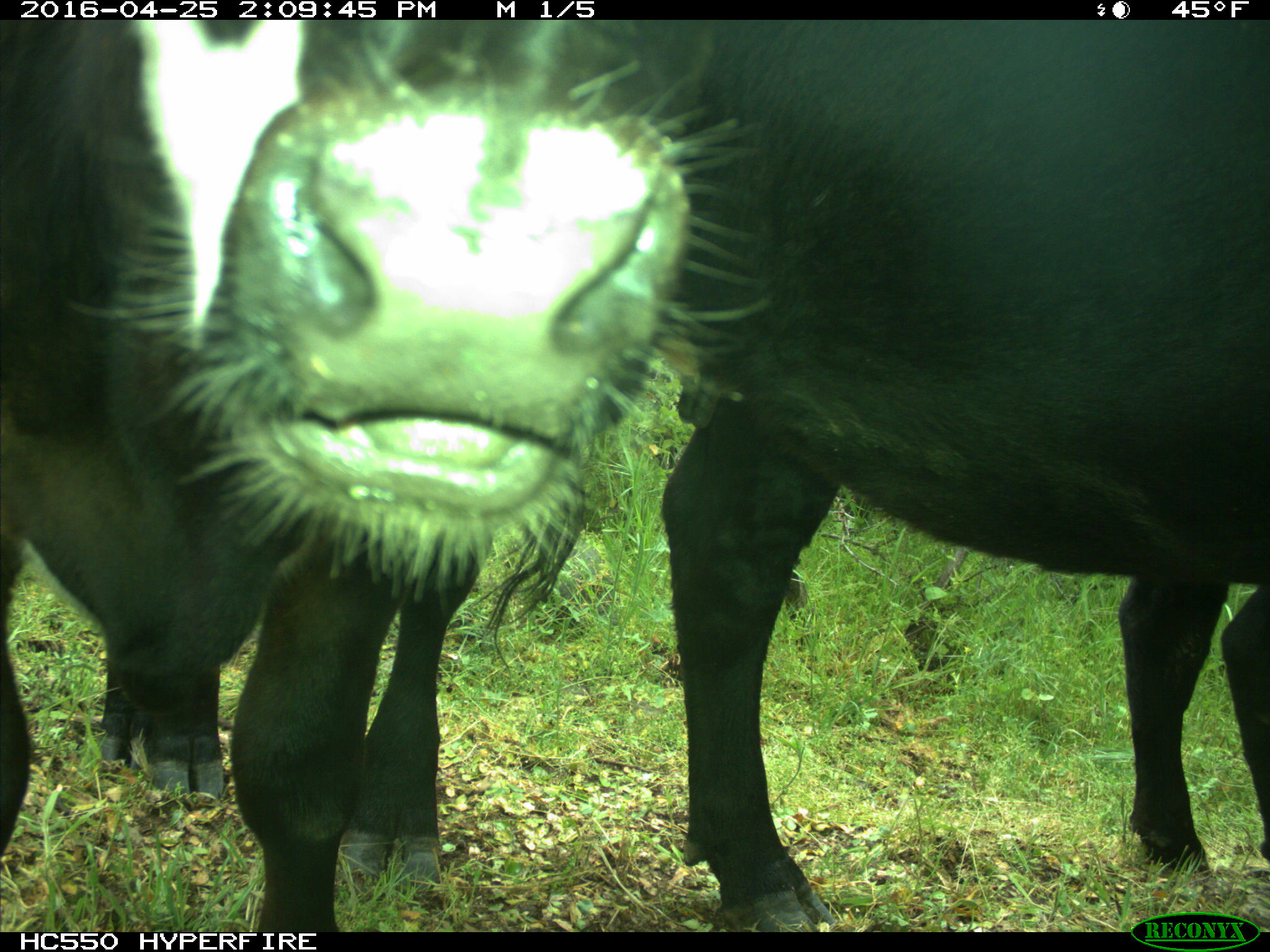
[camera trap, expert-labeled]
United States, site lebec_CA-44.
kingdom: Animalia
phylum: Chordata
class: Mammalia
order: Artiodactyla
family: Bovidae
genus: Bos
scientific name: Bos taurus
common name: domestic cow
Bos taurus (domestic cow).